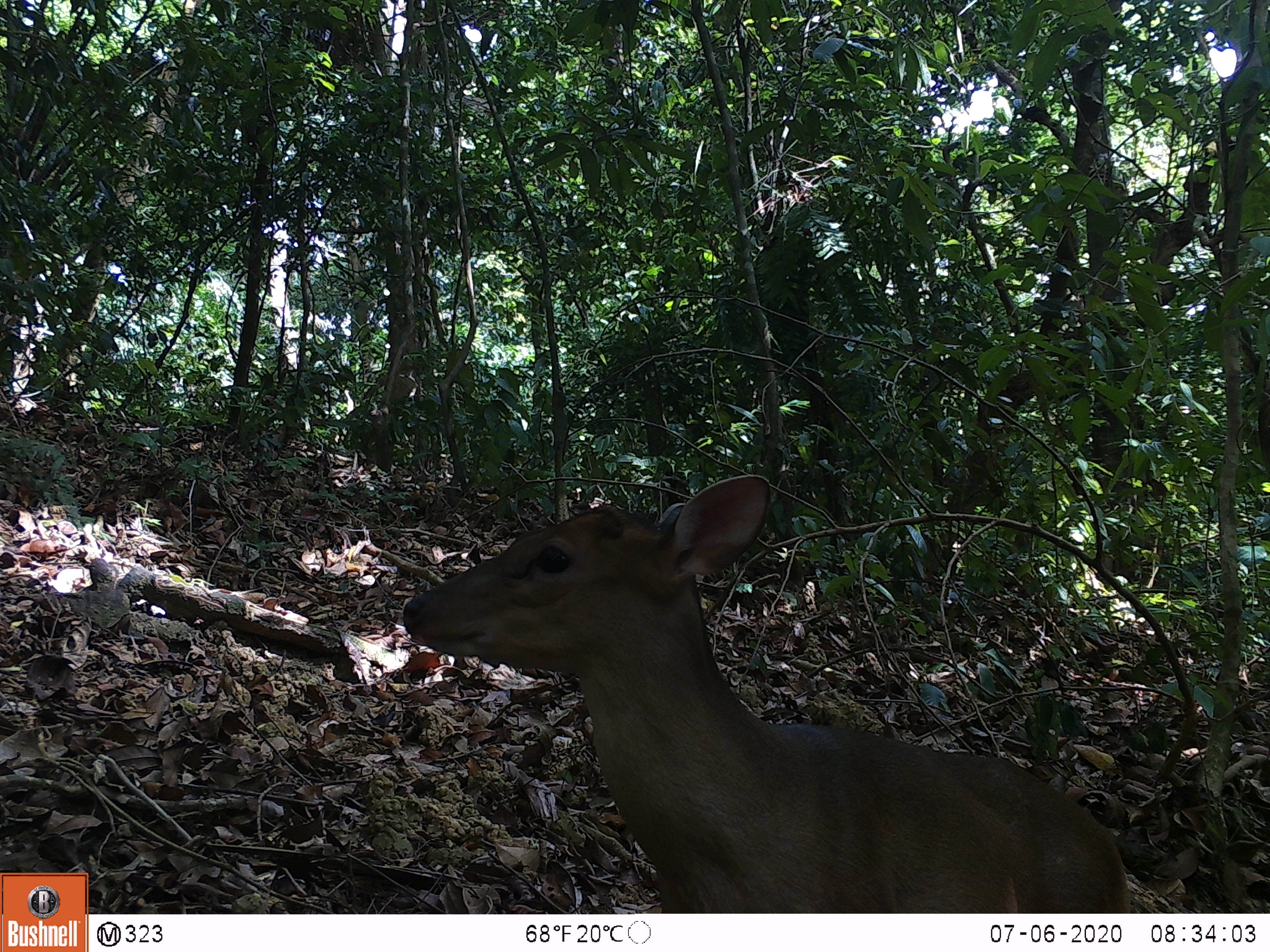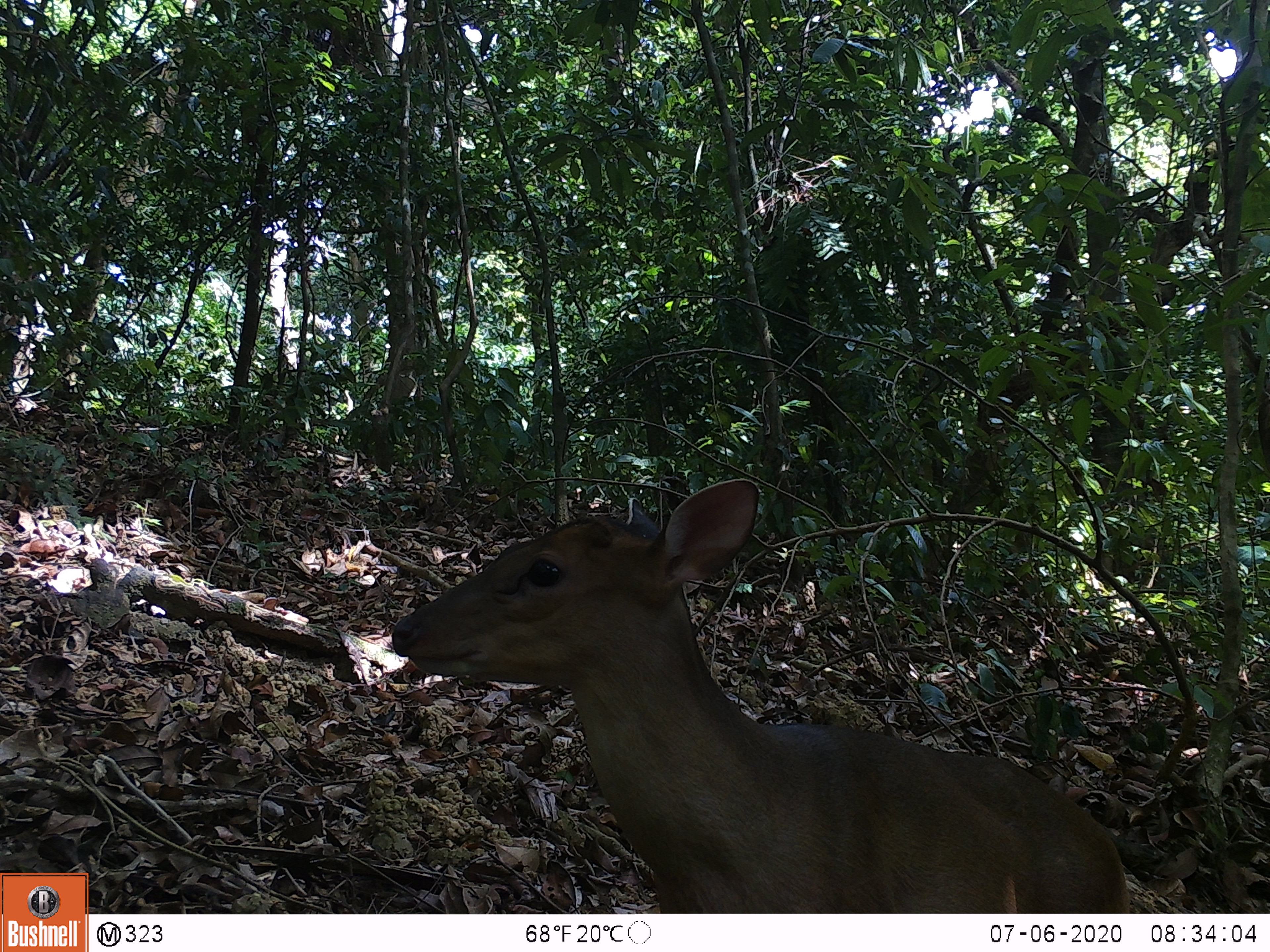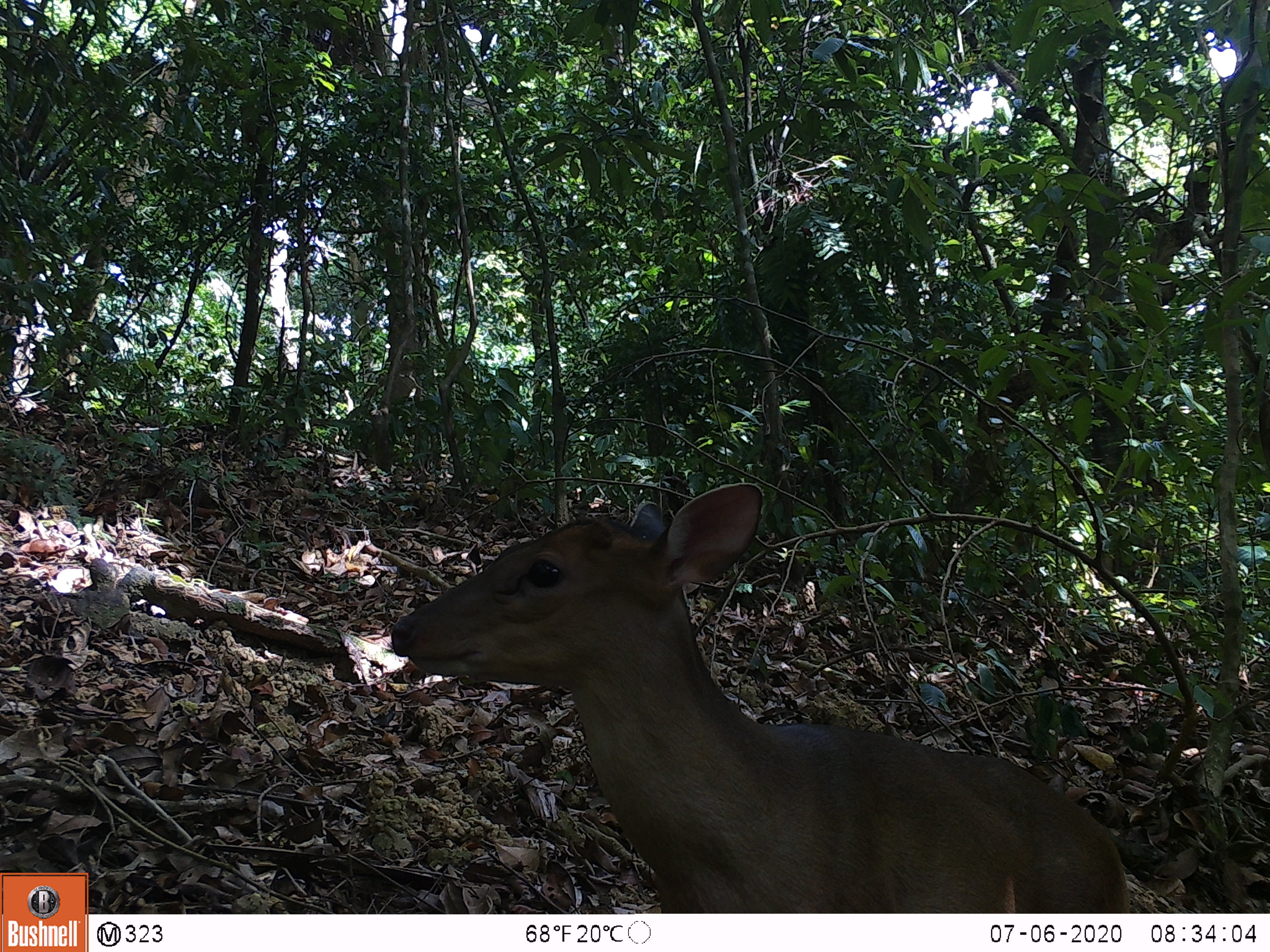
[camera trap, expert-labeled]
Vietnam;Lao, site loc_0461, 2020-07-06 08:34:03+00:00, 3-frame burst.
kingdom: Animalia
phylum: Chordata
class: Mammalia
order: Artiodactyla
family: Cervidae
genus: Muntiacus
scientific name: Muntiacus vuquangensis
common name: large-antlered muntjac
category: large antlered muntjac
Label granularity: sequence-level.